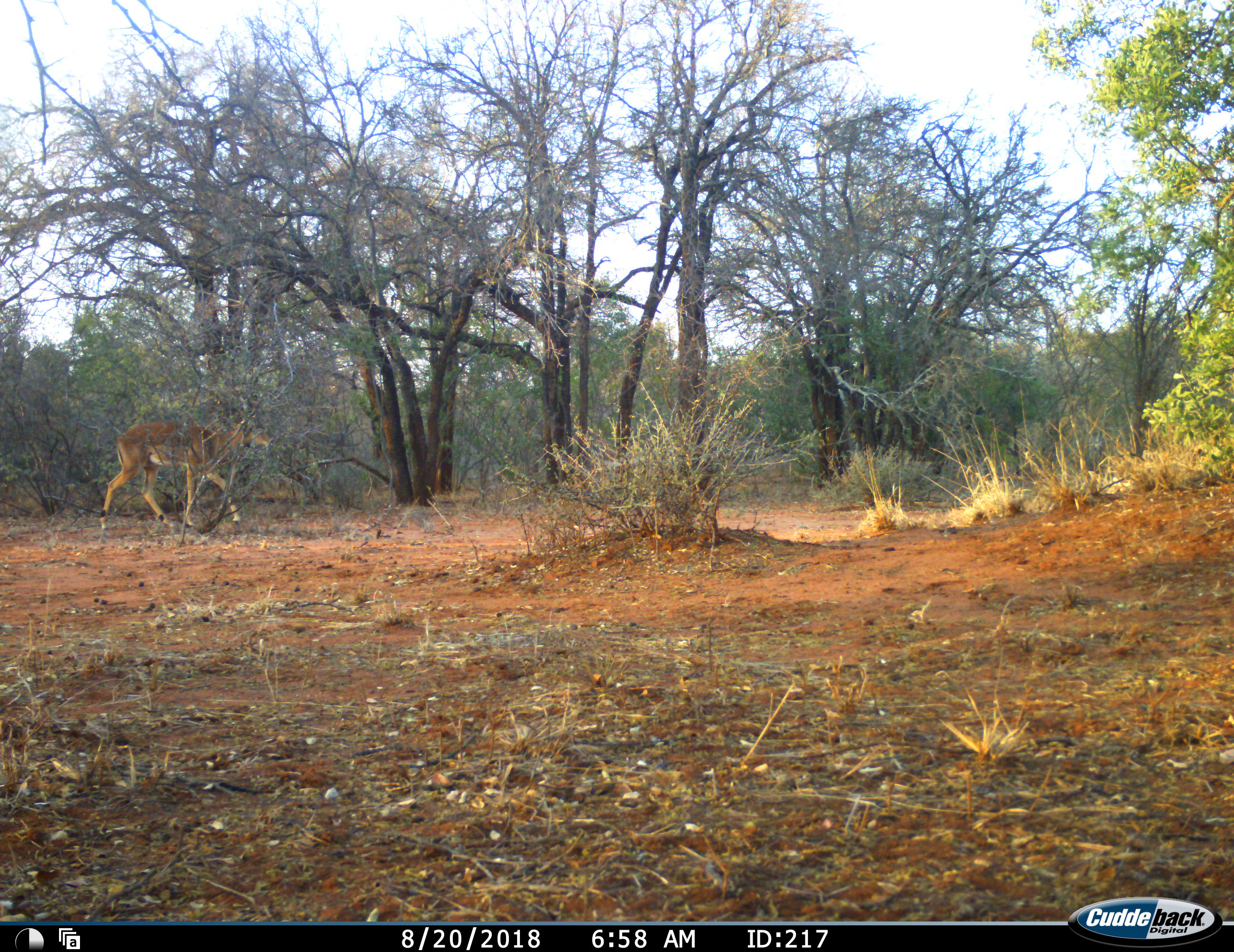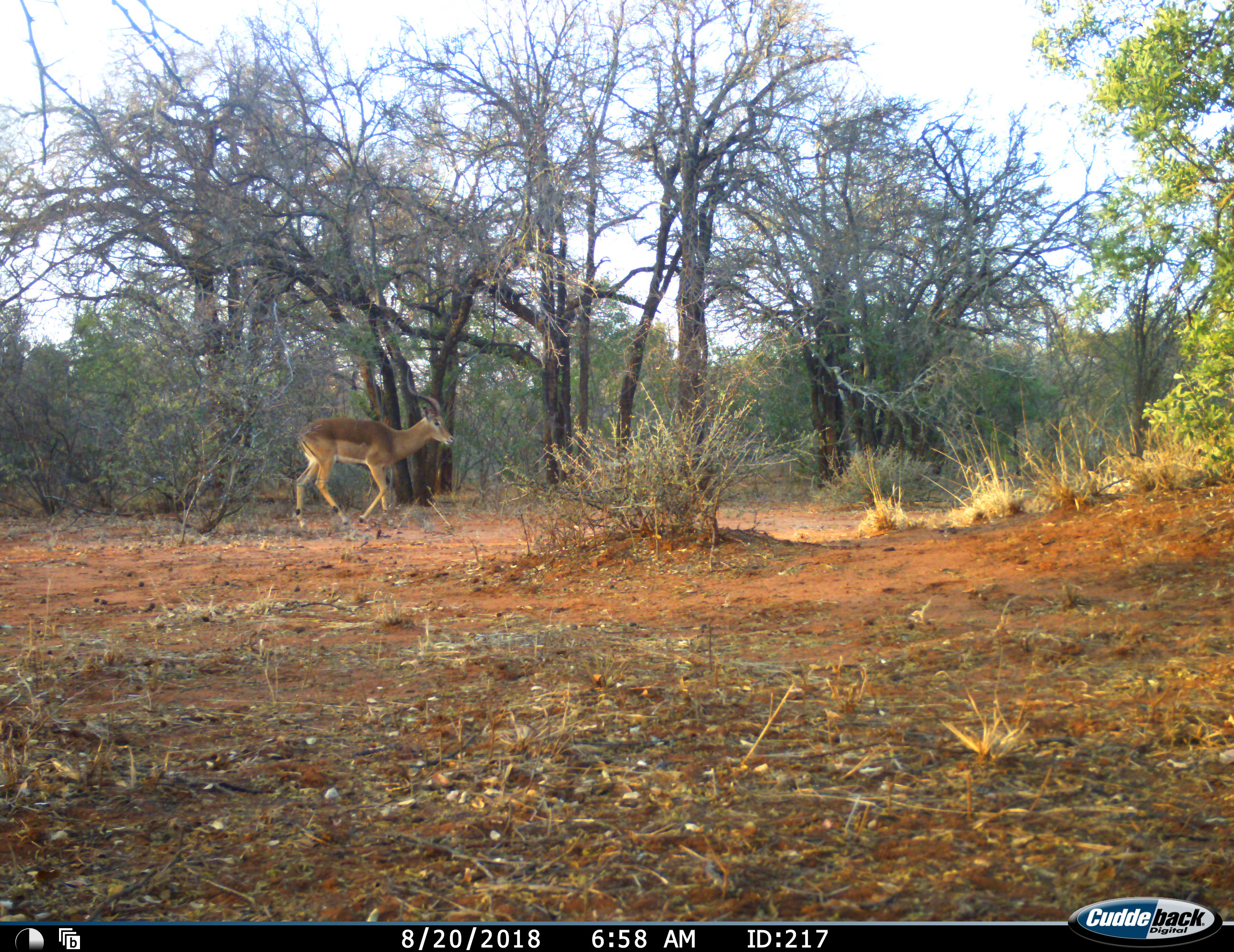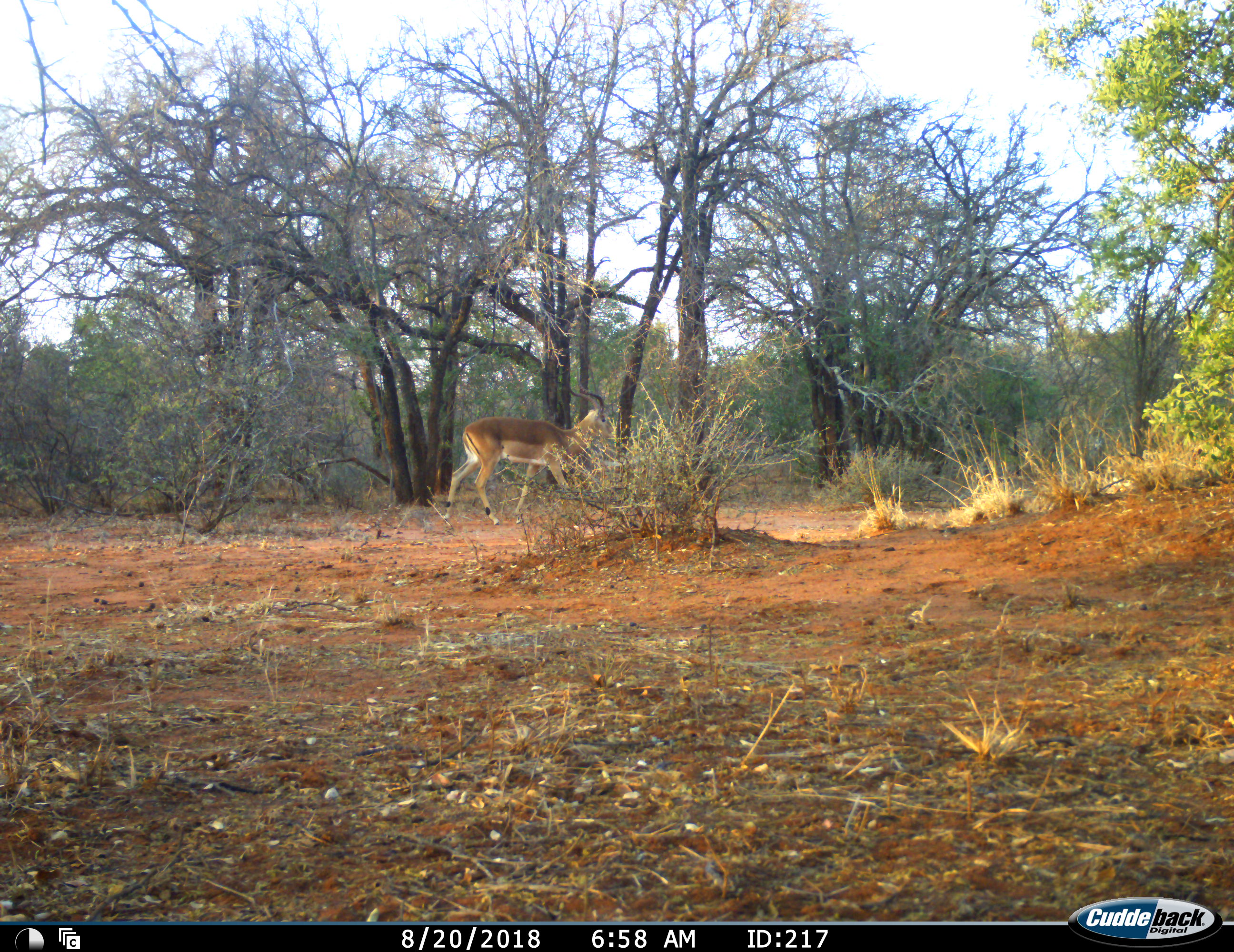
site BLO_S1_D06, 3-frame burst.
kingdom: Animalia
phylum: Chordata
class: Mammalia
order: Artiodactyla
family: Bovidae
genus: Aepyceros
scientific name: Aepyceros melampus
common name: impala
Impala (Aepyceros melampus), count 1. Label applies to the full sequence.